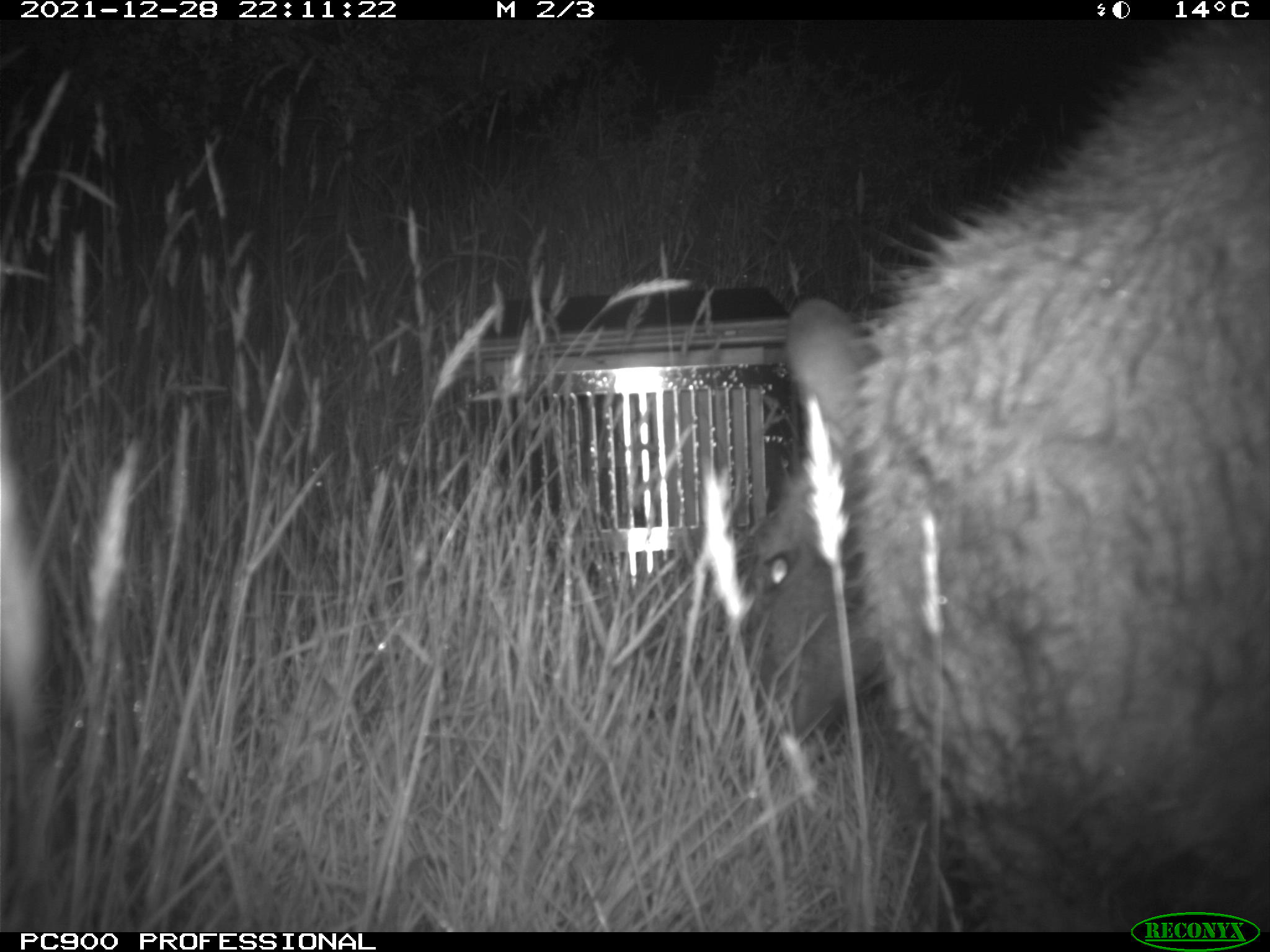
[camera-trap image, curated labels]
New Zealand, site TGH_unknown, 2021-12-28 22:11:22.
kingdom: Animalia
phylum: Chordata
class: Mammalia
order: Diprotodontia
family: Macropodidae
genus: Notamacropus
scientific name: Notamacropus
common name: wallaby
Wallaby (Notamacropus).